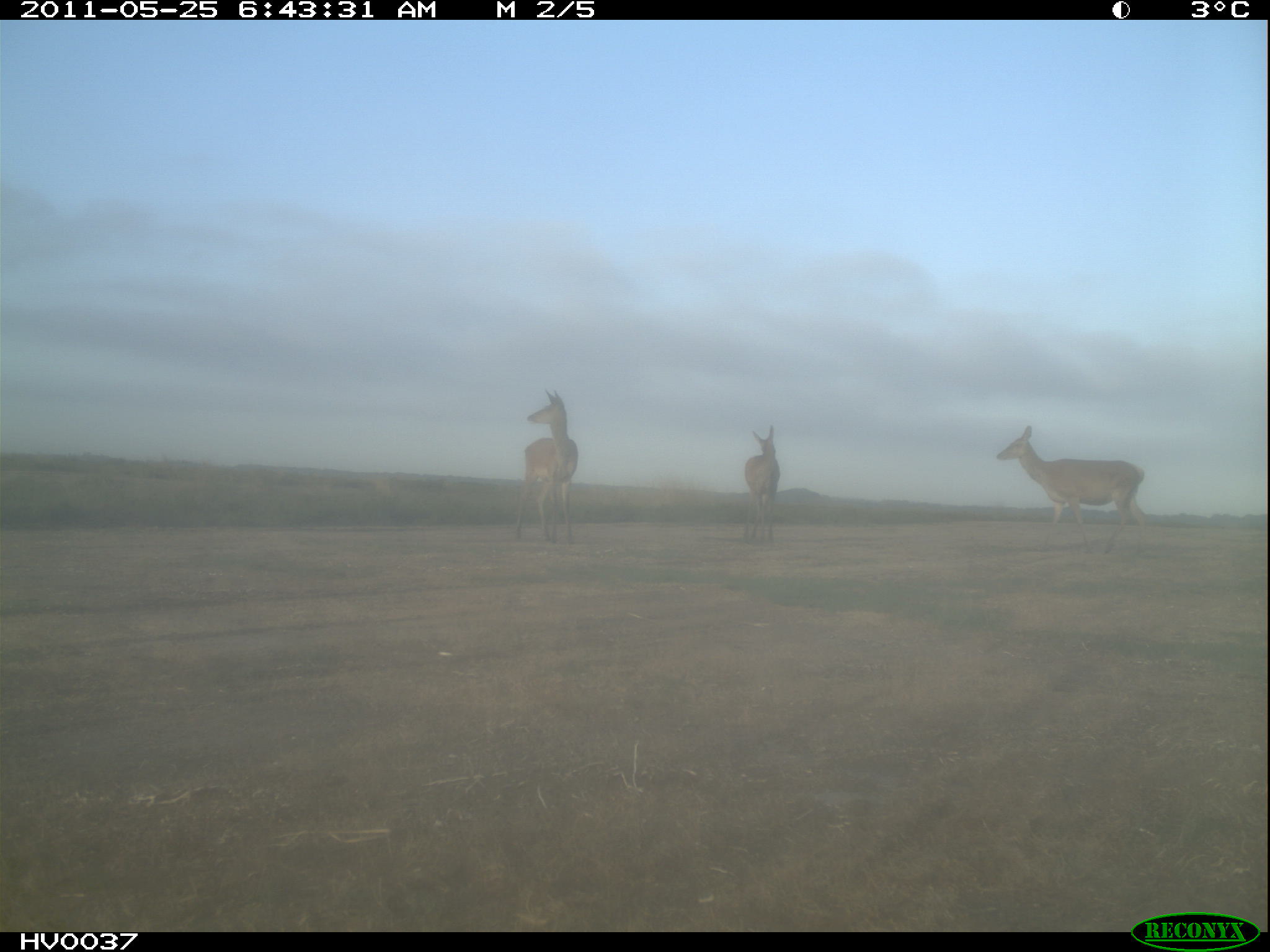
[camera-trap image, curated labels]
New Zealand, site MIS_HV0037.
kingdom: Animalia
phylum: Chordata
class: Mammalia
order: Artiodactyla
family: Cervidae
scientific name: Cervidae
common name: deer